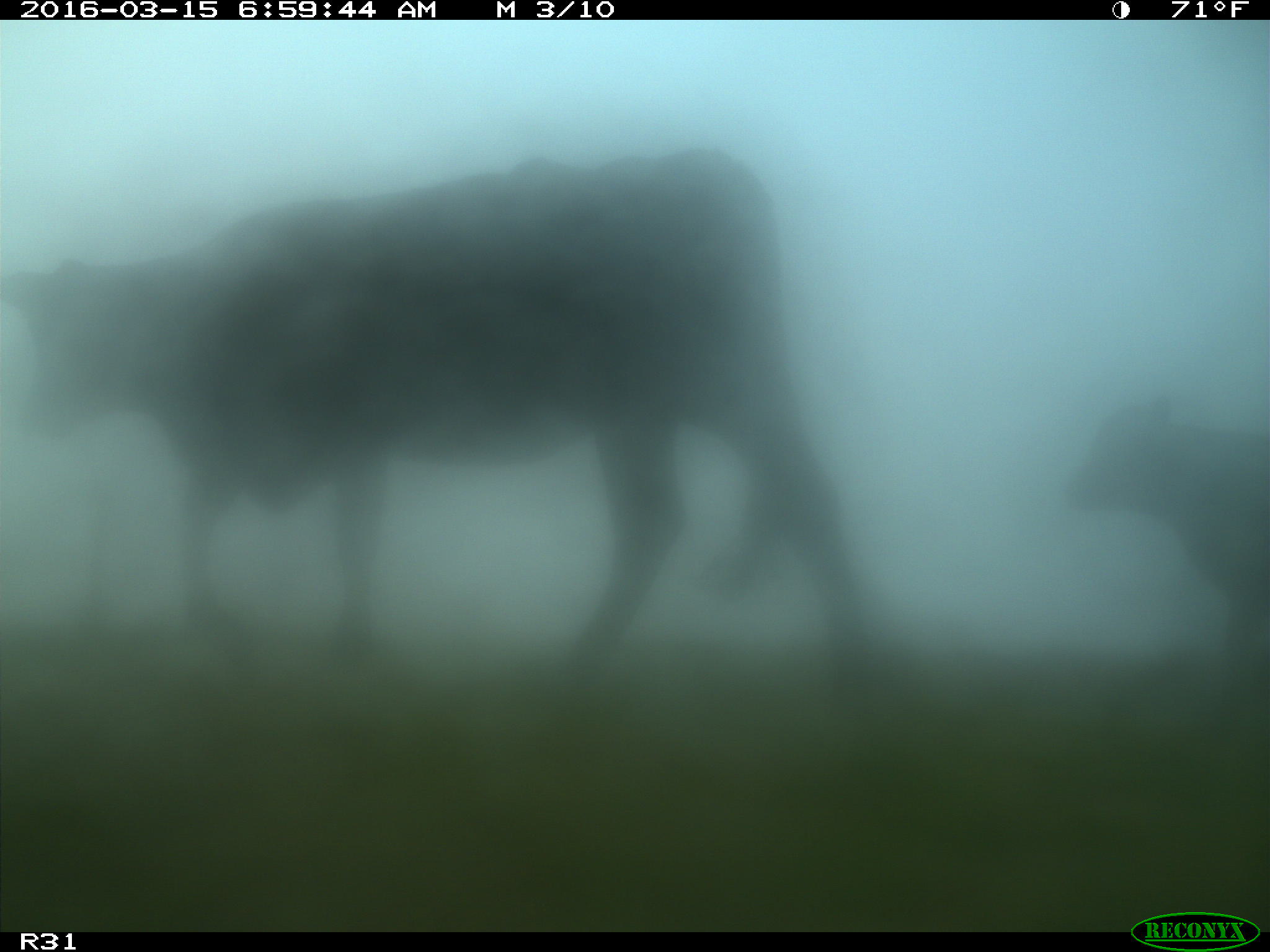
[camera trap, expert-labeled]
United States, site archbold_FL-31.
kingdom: Animalia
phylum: Chordata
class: Mammalia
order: Artiodactyla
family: Bovidae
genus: Bos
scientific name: Bos taurus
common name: domestic cow